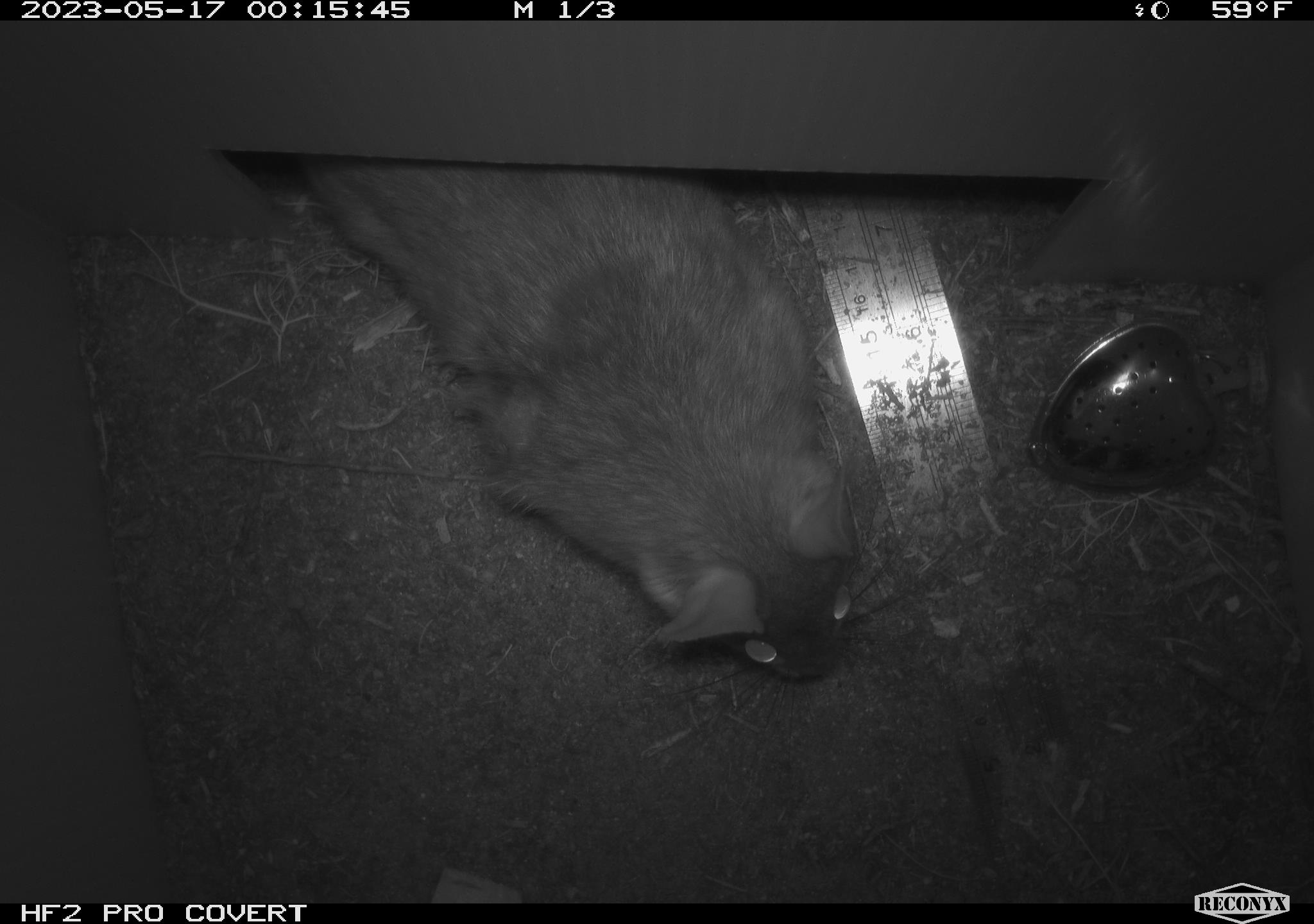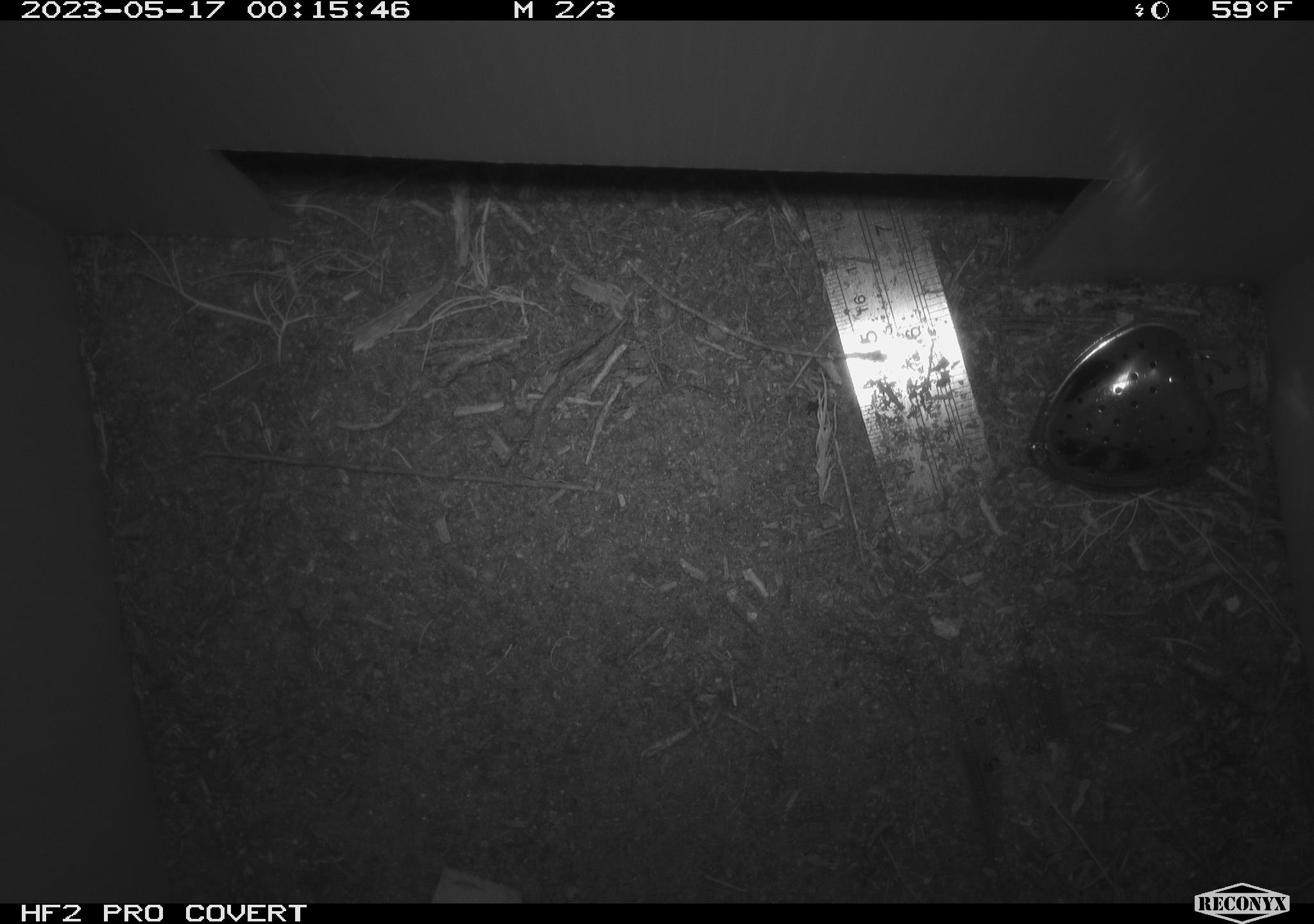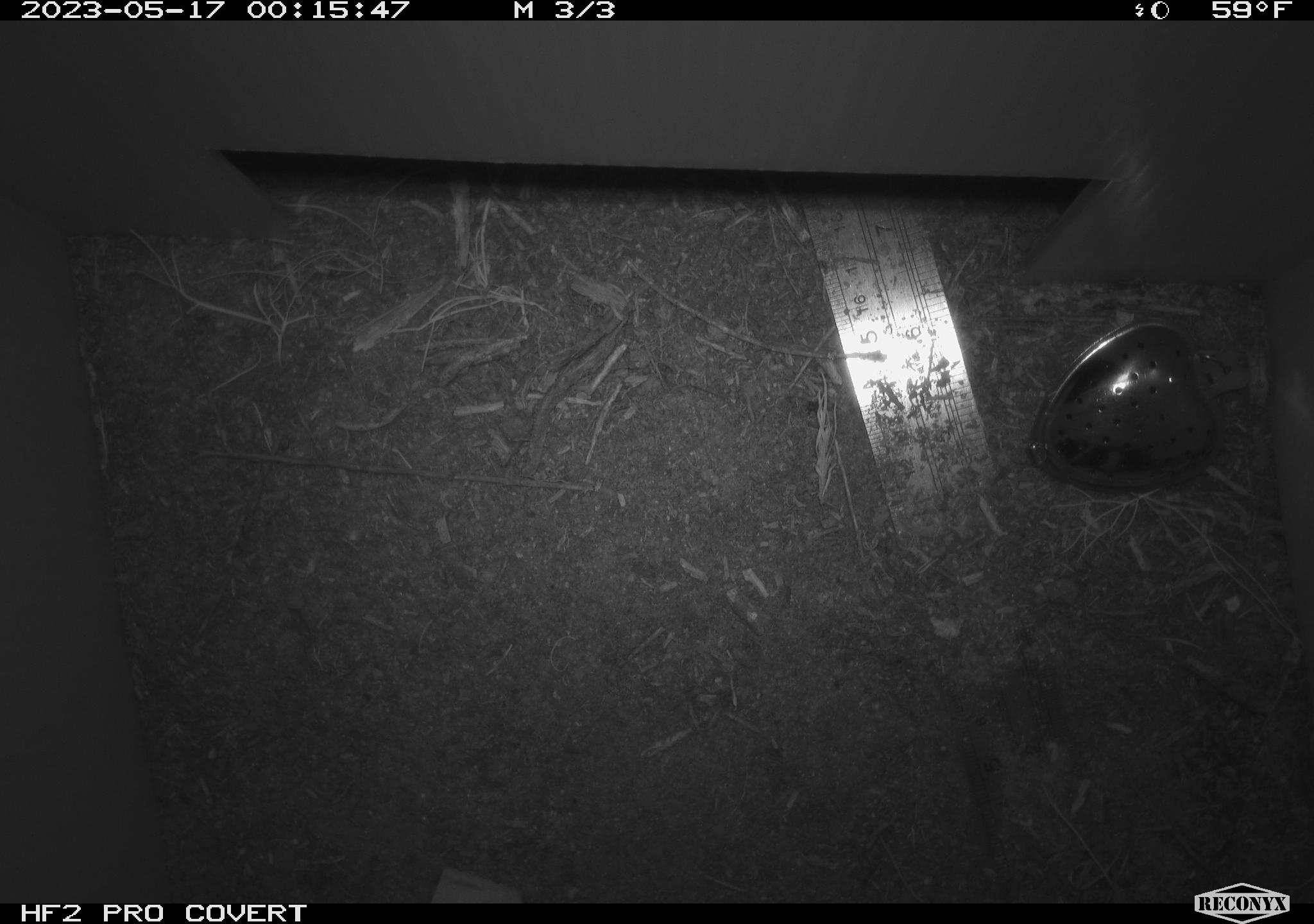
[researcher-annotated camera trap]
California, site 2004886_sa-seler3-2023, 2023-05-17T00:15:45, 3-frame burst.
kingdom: Animalia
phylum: Chordata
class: Mammalia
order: Rodentia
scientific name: Rodentia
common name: woodrat or rat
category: woodrat or rat species